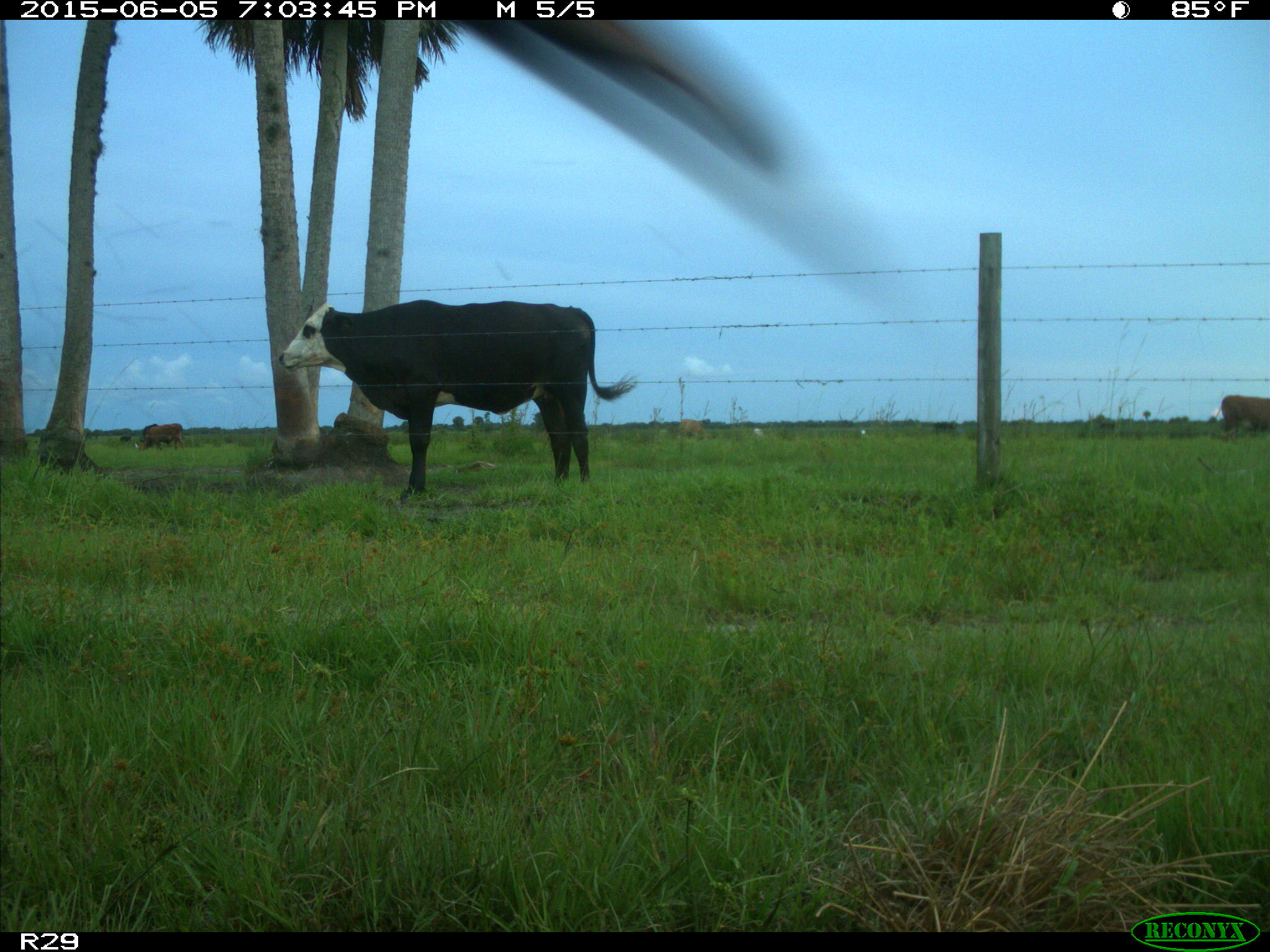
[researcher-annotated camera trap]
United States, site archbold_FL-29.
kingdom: Animalia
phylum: Chordata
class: Mammalia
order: Artiodactyla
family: Bovidae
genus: Bos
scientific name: Bos taurus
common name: domestic cow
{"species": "Bos taurus (domestic cow)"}